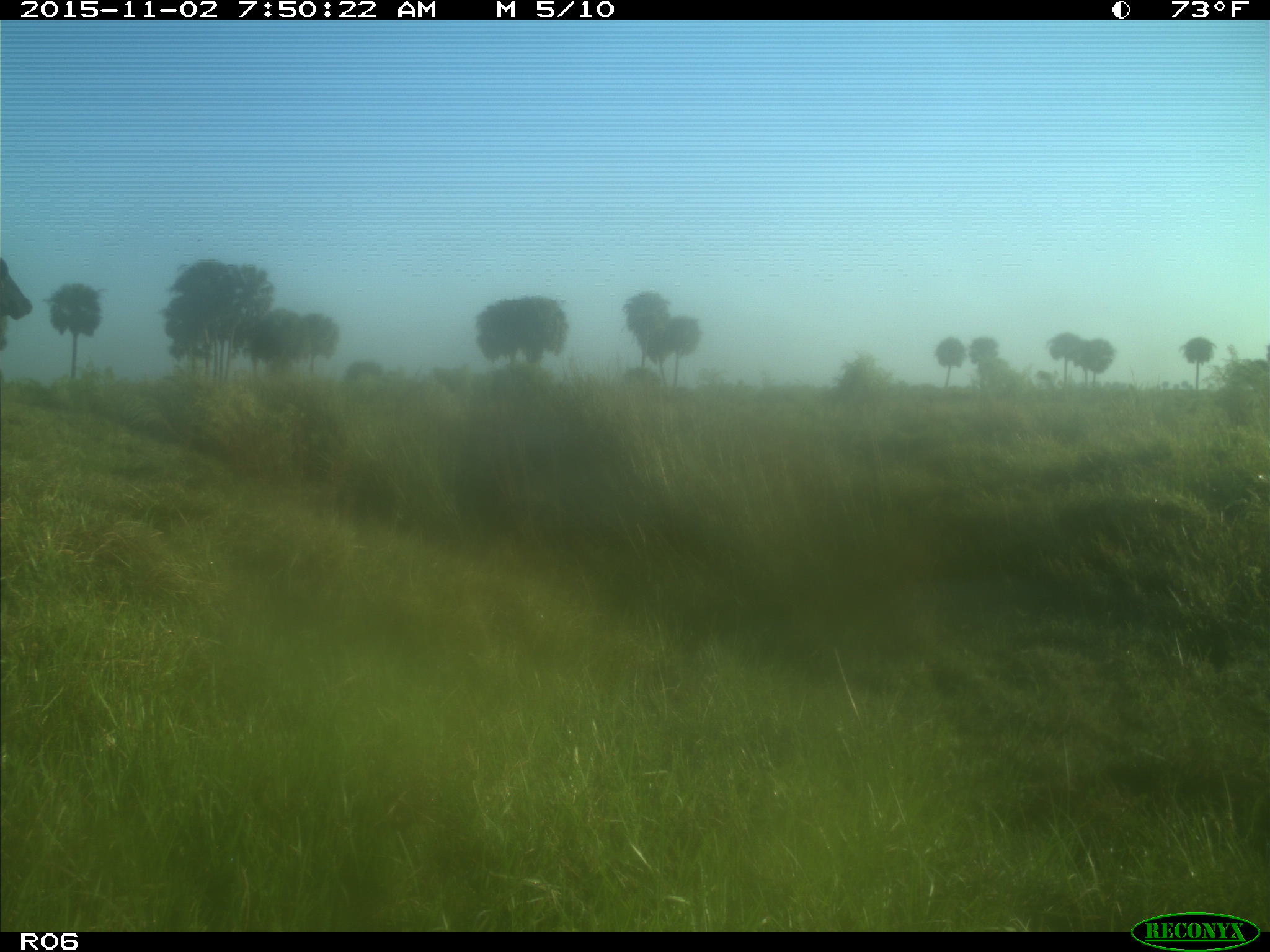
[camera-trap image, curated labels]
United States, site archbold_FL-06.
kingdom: Animalia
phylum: Chordata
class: Mammalia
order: Artiodactyla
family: Bovidae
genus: Bos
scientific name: Bos taurus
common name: domestic cow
Bos taurus (domestic cow).